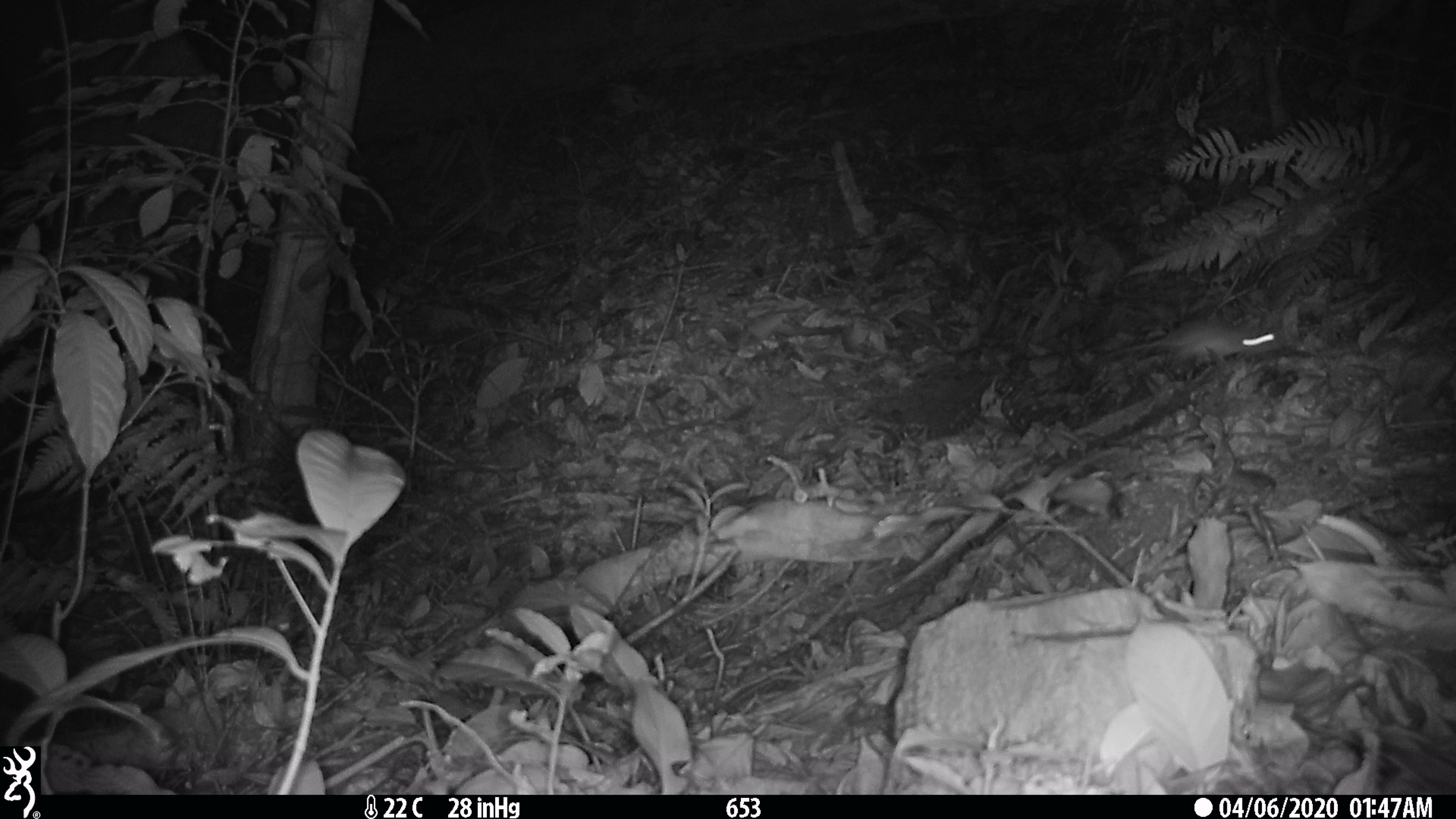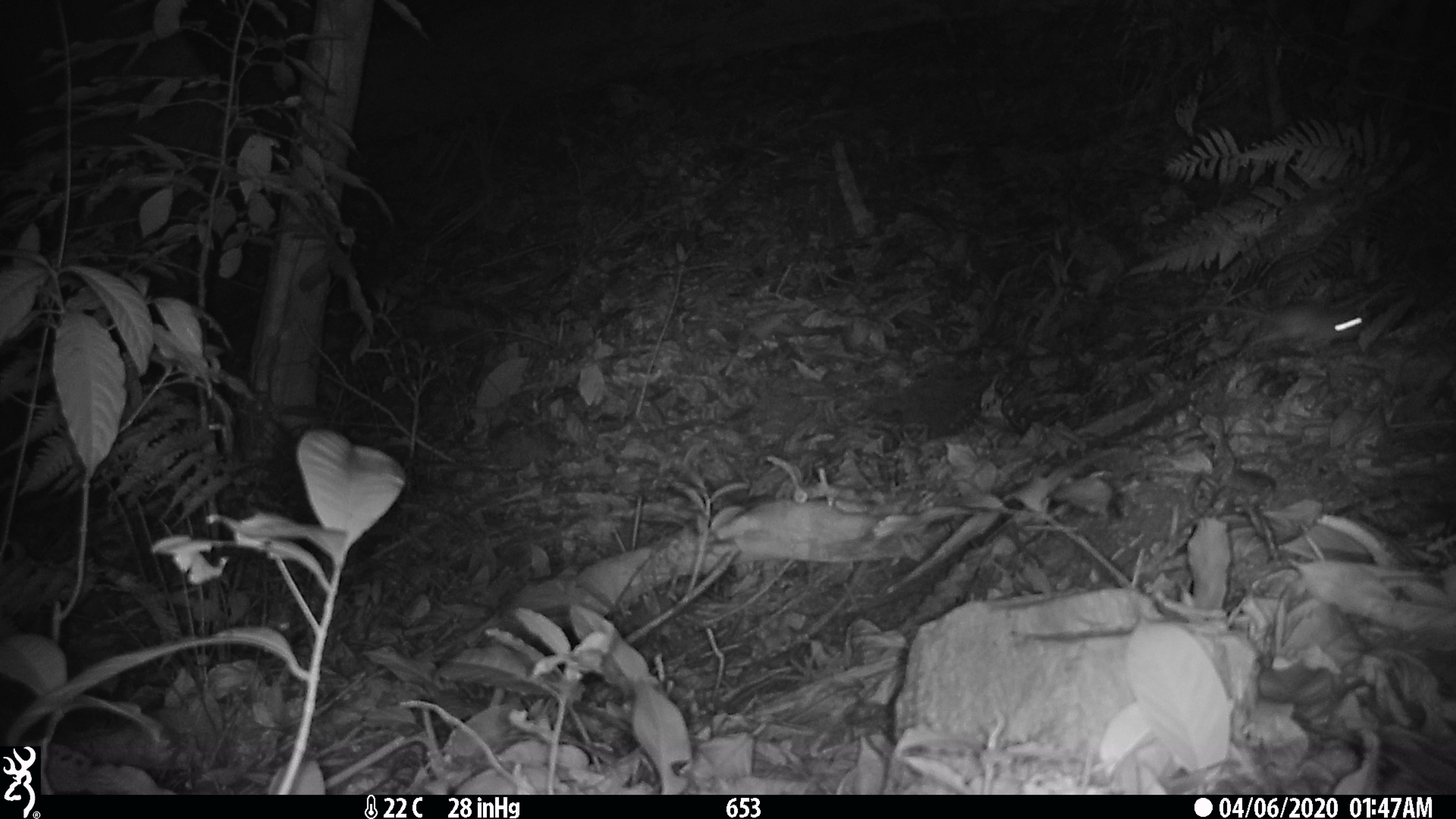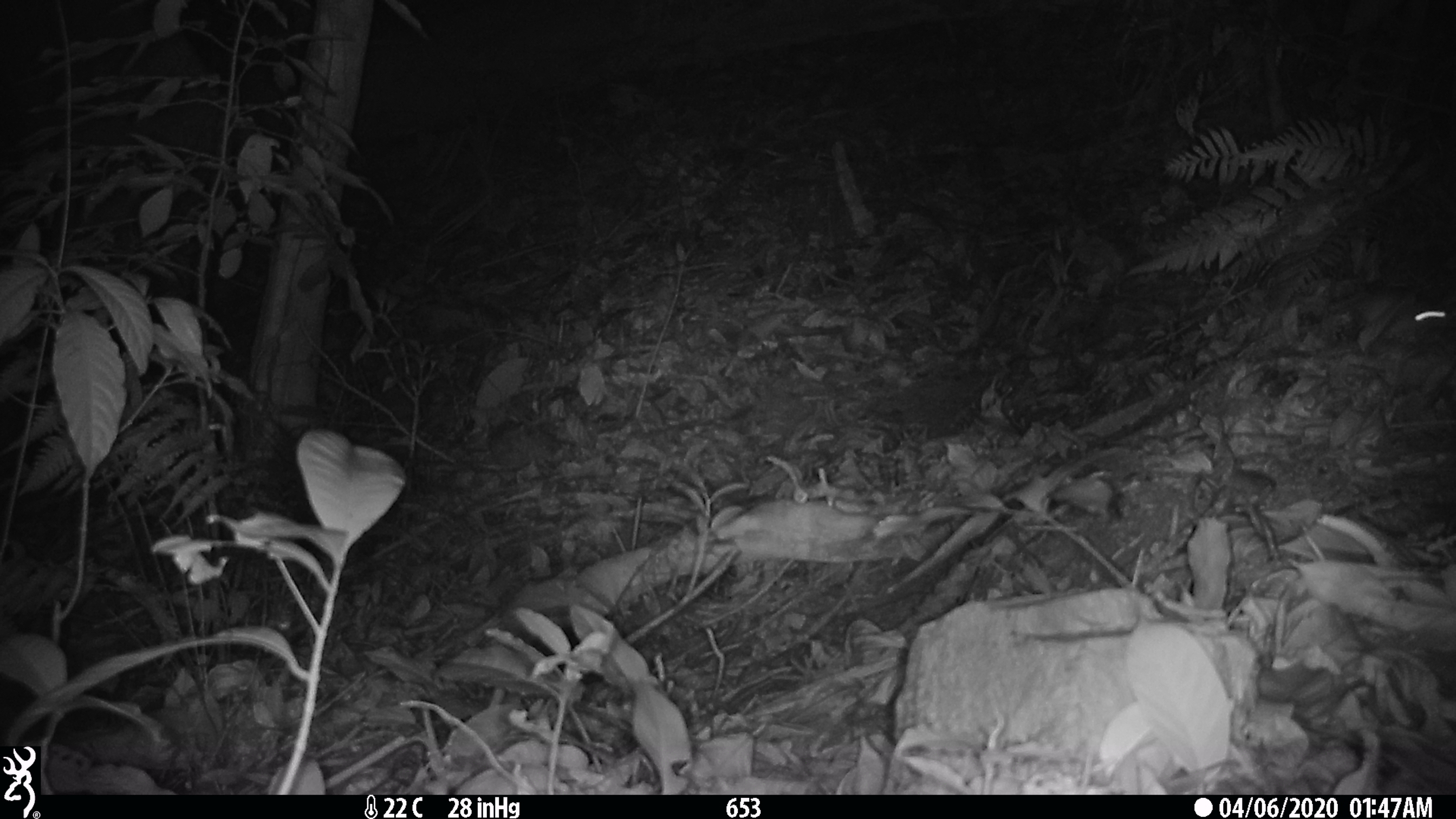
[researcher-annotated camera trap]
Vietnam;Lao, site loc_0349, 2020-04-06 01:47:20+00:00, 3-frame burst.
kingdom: Animalia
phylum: Chordata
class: Mammalia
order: Rodentia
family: Muridae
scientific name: Muridae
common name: old-world mice and rats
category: unidentified murid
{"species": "unidentified murid (old-world mice and rats) (Muridae)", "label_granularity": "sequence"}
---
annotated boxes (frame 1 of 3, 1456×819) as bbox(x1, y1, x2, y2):
unidentified murid: bbox(1098, 315, 1283, 373)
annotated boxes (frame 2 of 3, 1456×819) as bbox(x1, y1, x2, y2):
unidentified murid: bbox(1173, 305, 1366, 366)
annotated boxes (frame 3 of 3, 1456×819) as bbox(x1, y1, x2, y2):
unidentified murid: bbox(1324, 283, 1447, 343)